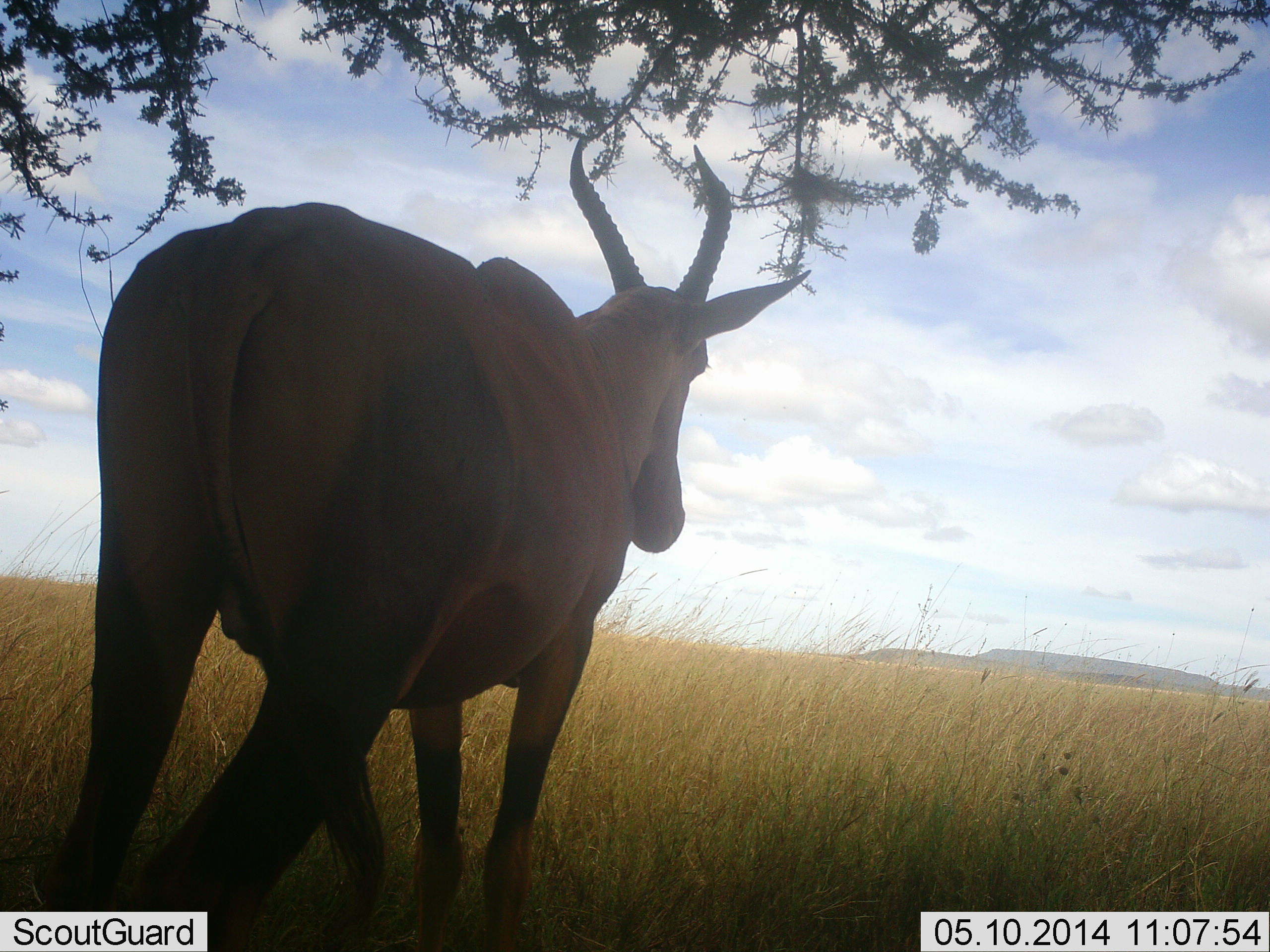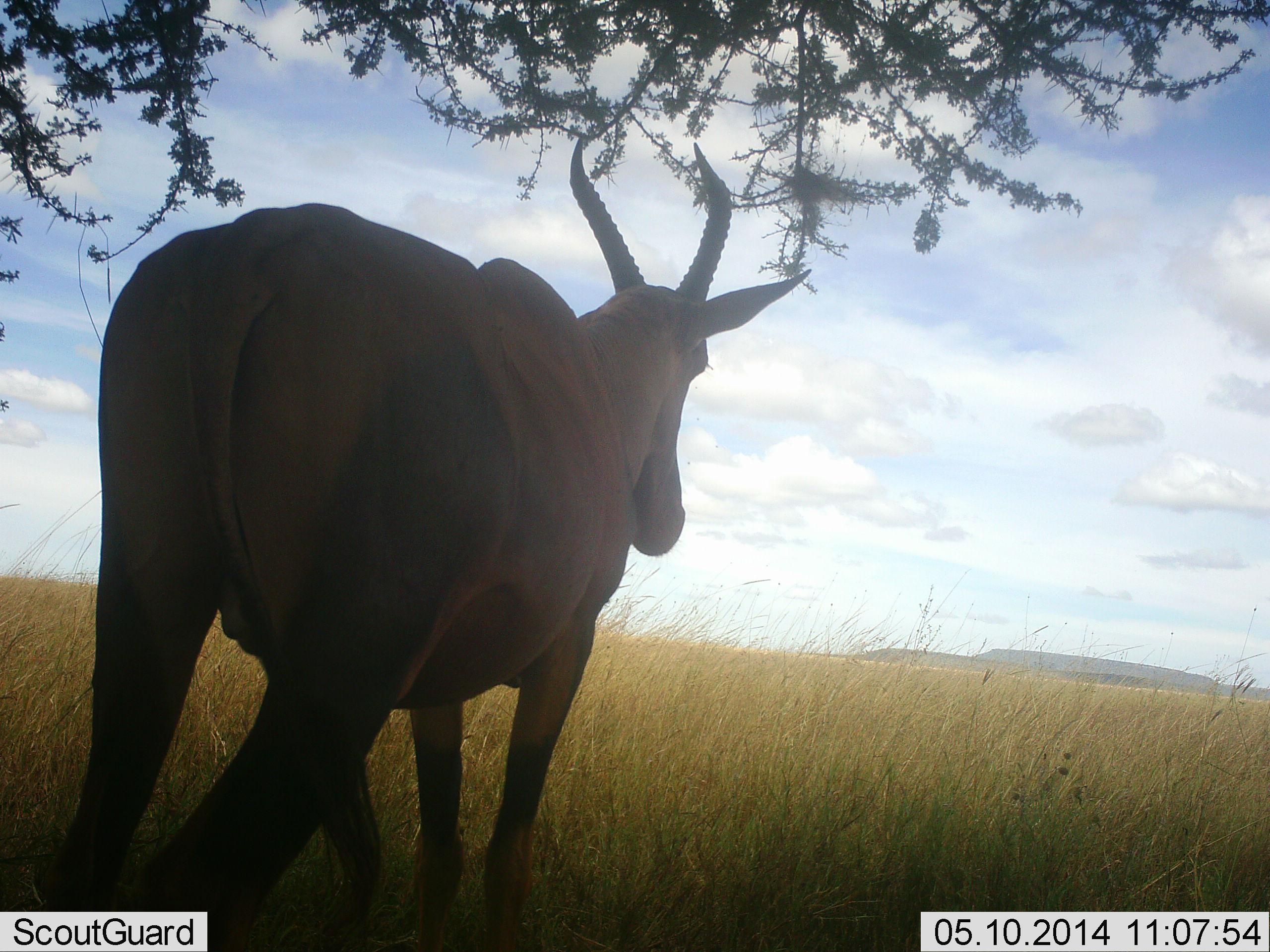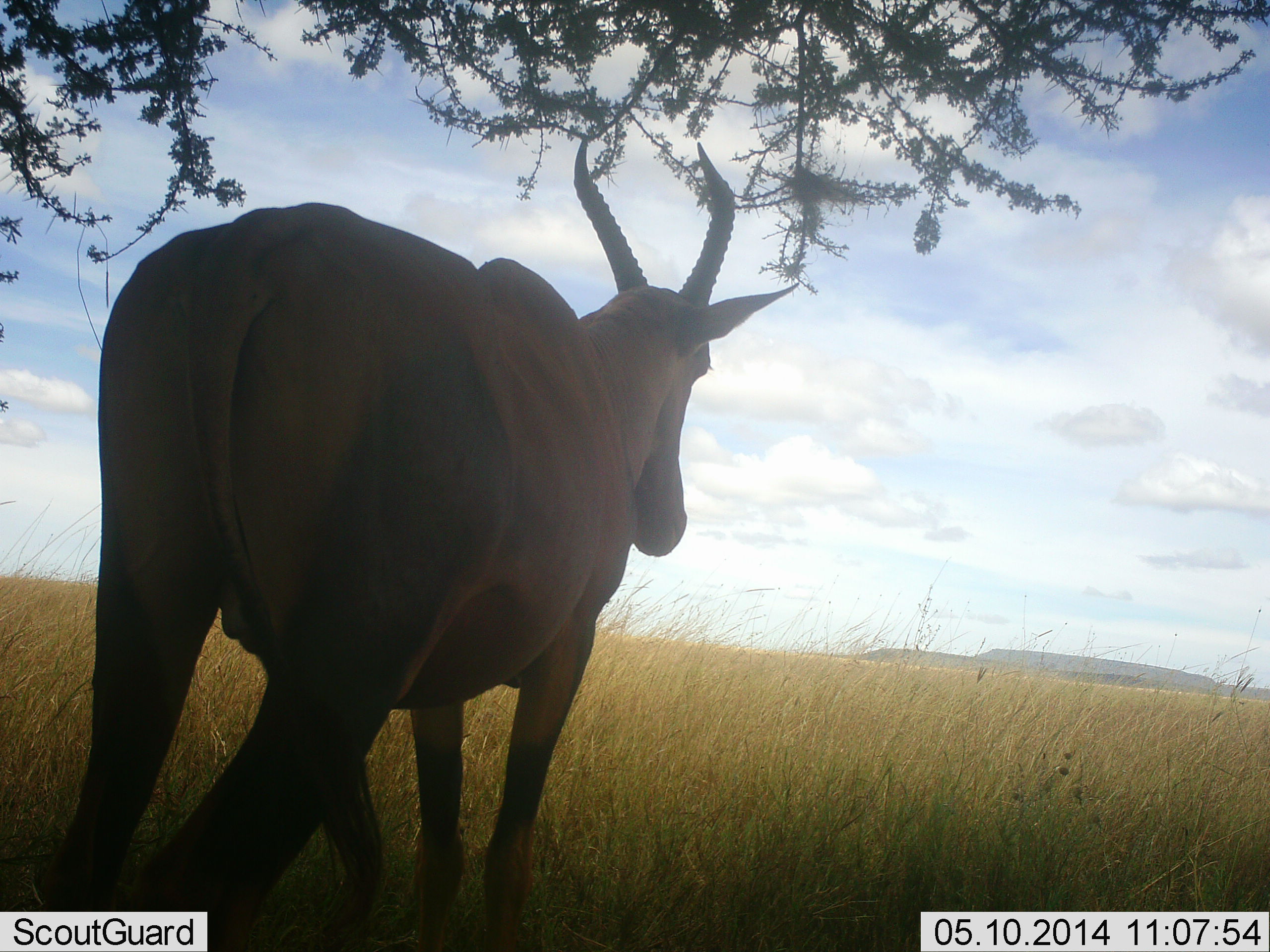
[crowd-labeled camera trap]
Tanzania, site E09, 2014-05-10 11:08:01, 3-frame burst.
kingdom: Animalia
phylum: Chordata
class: Mammalia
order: Artiodactyla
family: Bovidae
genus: Damaliscus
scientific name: Damaliscus lunatus jimela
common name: topi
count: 1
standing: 90%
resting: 0%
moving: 0%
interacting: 0%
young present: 0%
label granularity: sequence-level